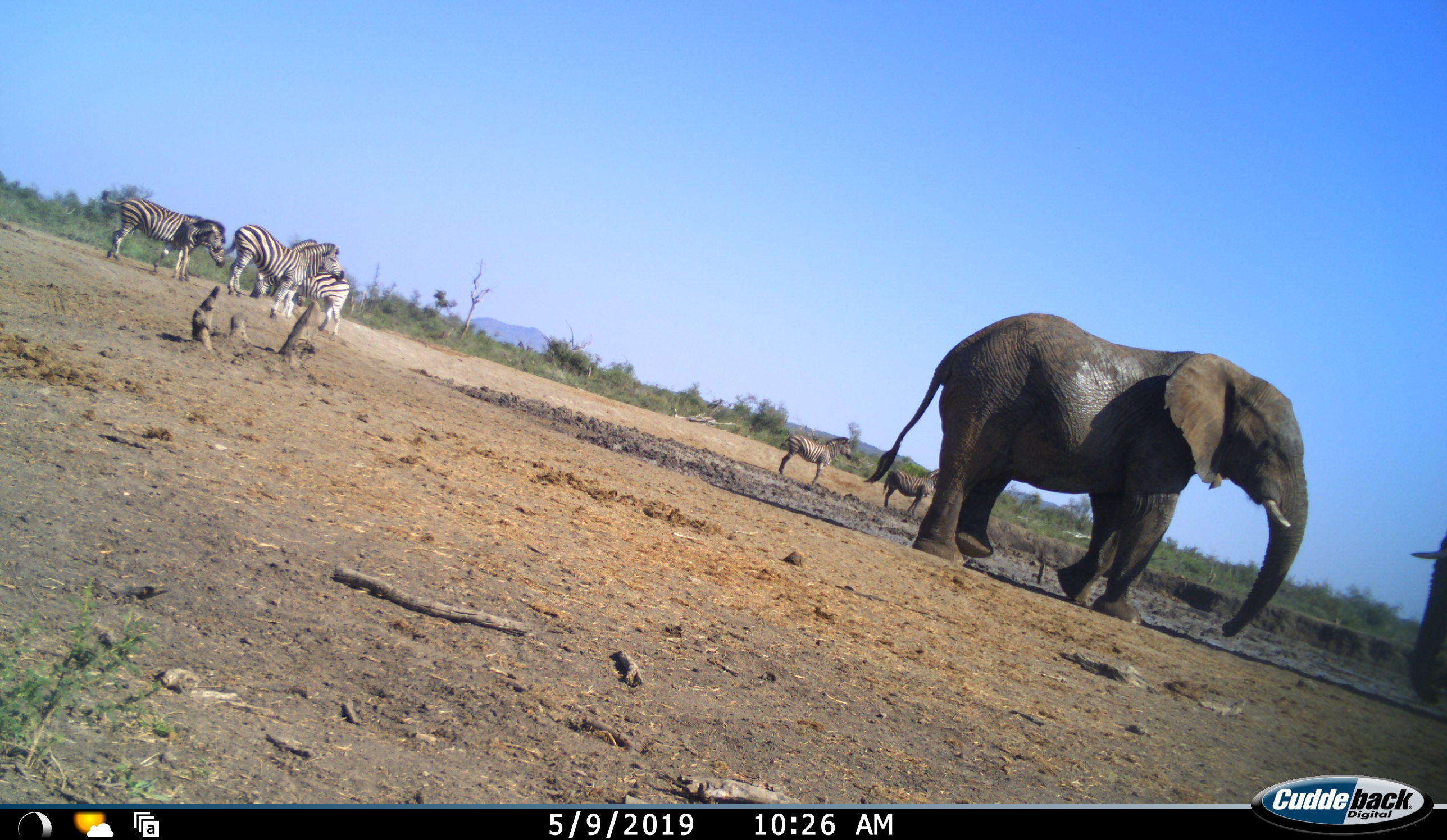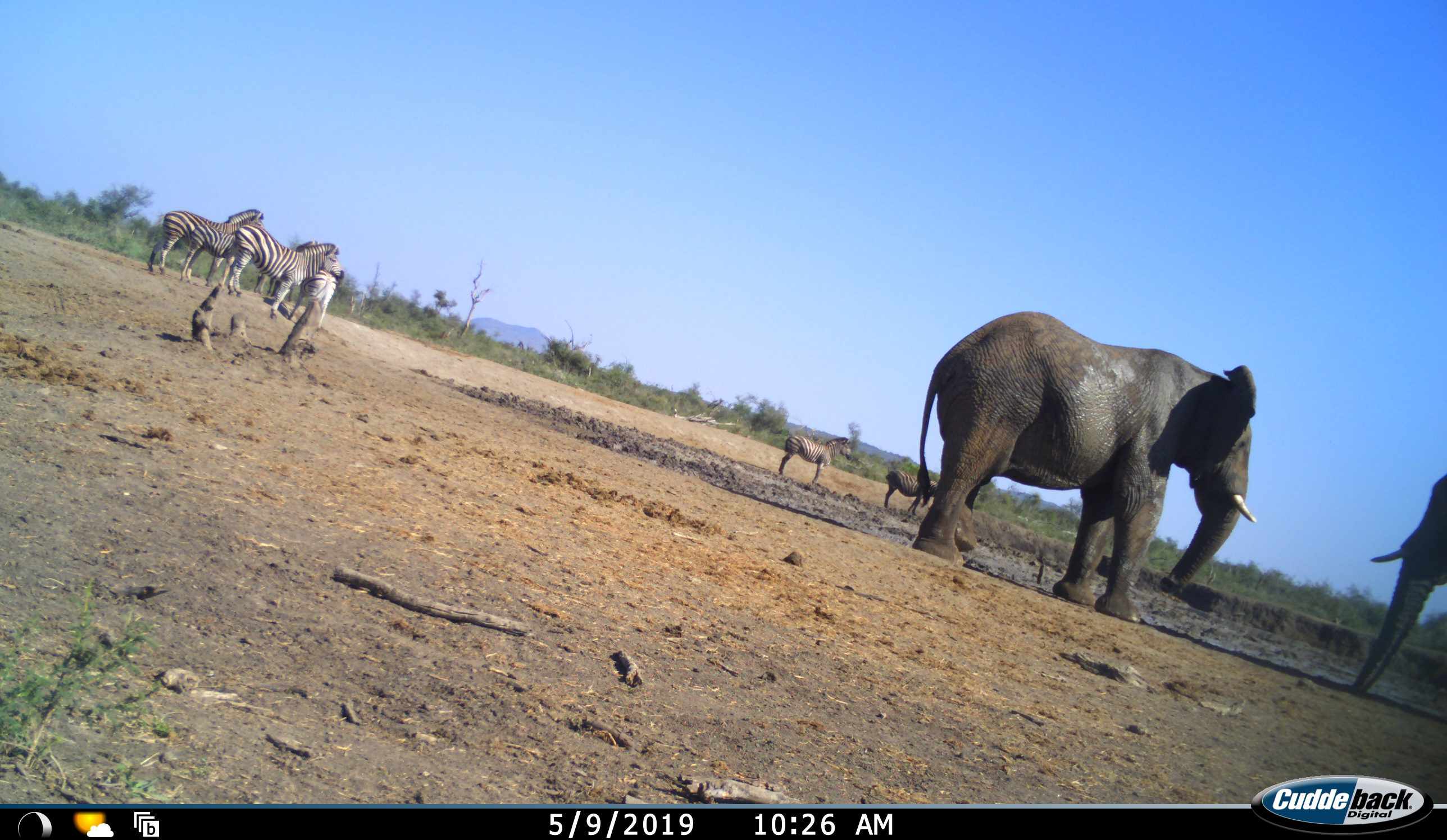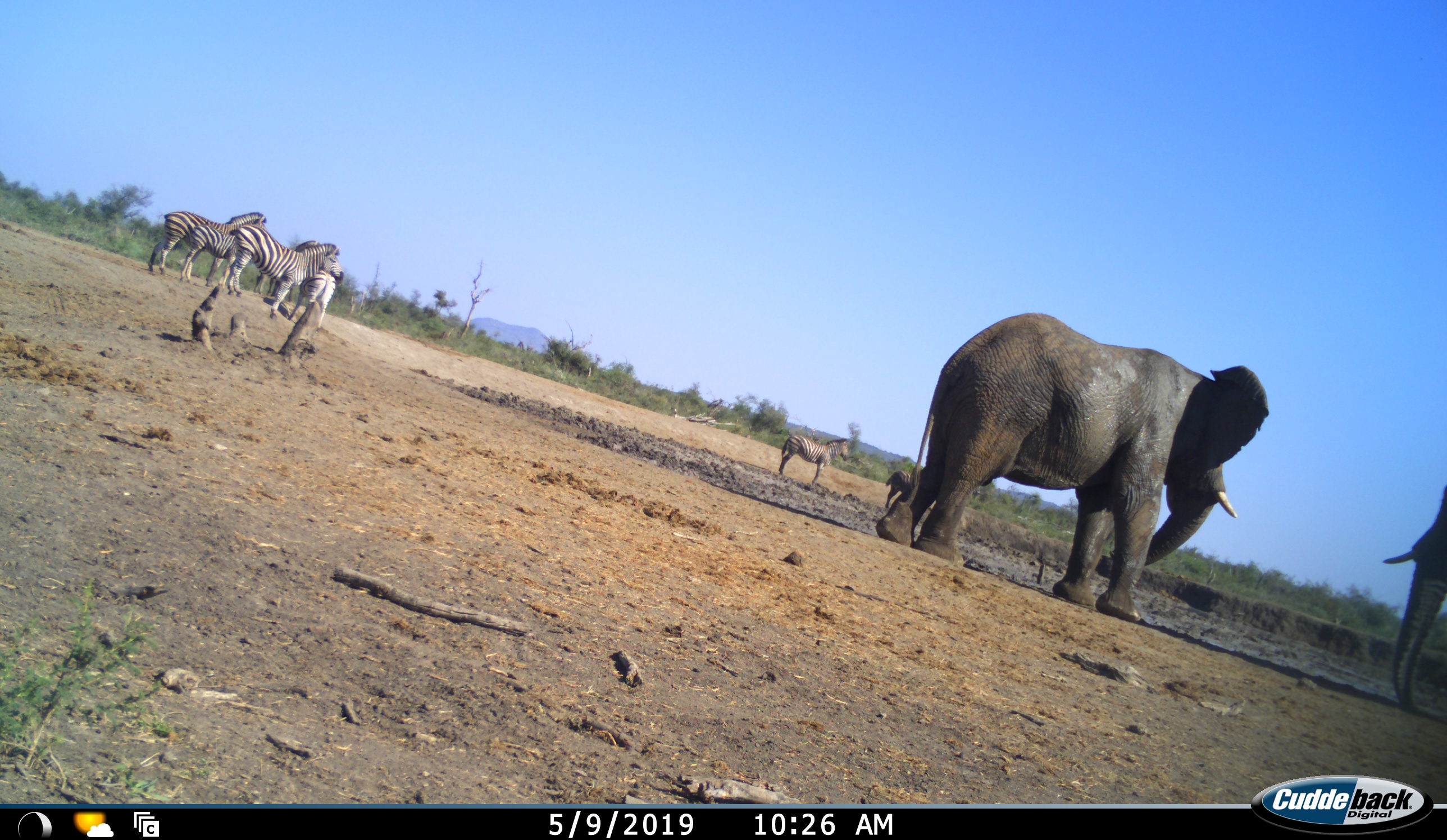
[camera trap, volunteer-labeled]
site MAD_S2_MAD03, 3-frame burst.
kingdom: Animalia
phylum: Chordata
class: Mammalia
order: Proboscidea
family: Elephantidae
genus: Loxodonta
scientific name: Loxodonta africana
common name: african bush elephant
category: elephant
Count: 2.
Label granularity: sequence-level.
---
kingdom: Animalia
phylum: Chordata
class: Mammalia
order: Perissodactyla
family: Equidae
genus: Equus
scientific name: Equus quagga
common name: plains zebra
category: zebraplains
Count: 6.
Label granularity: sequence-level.